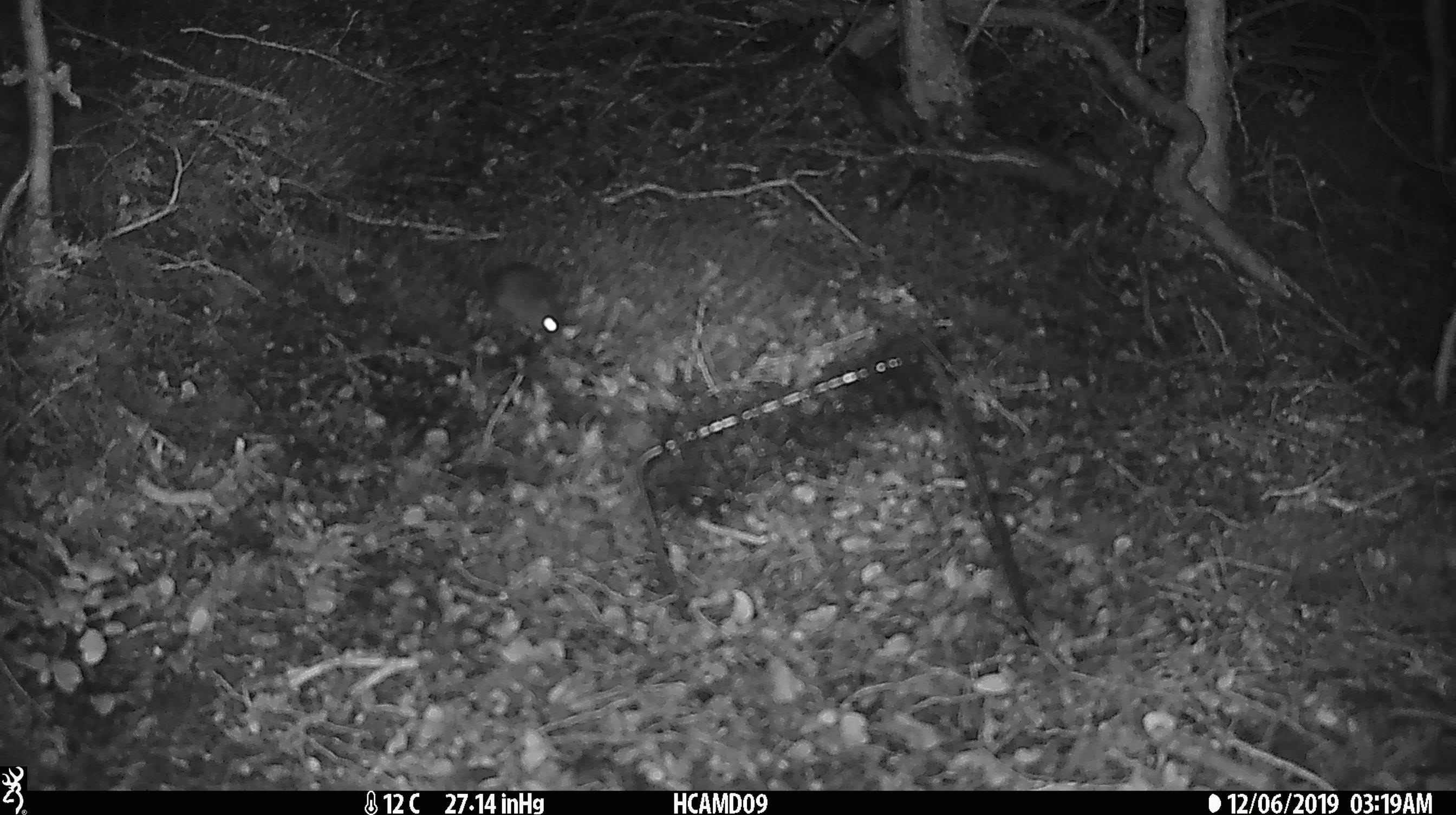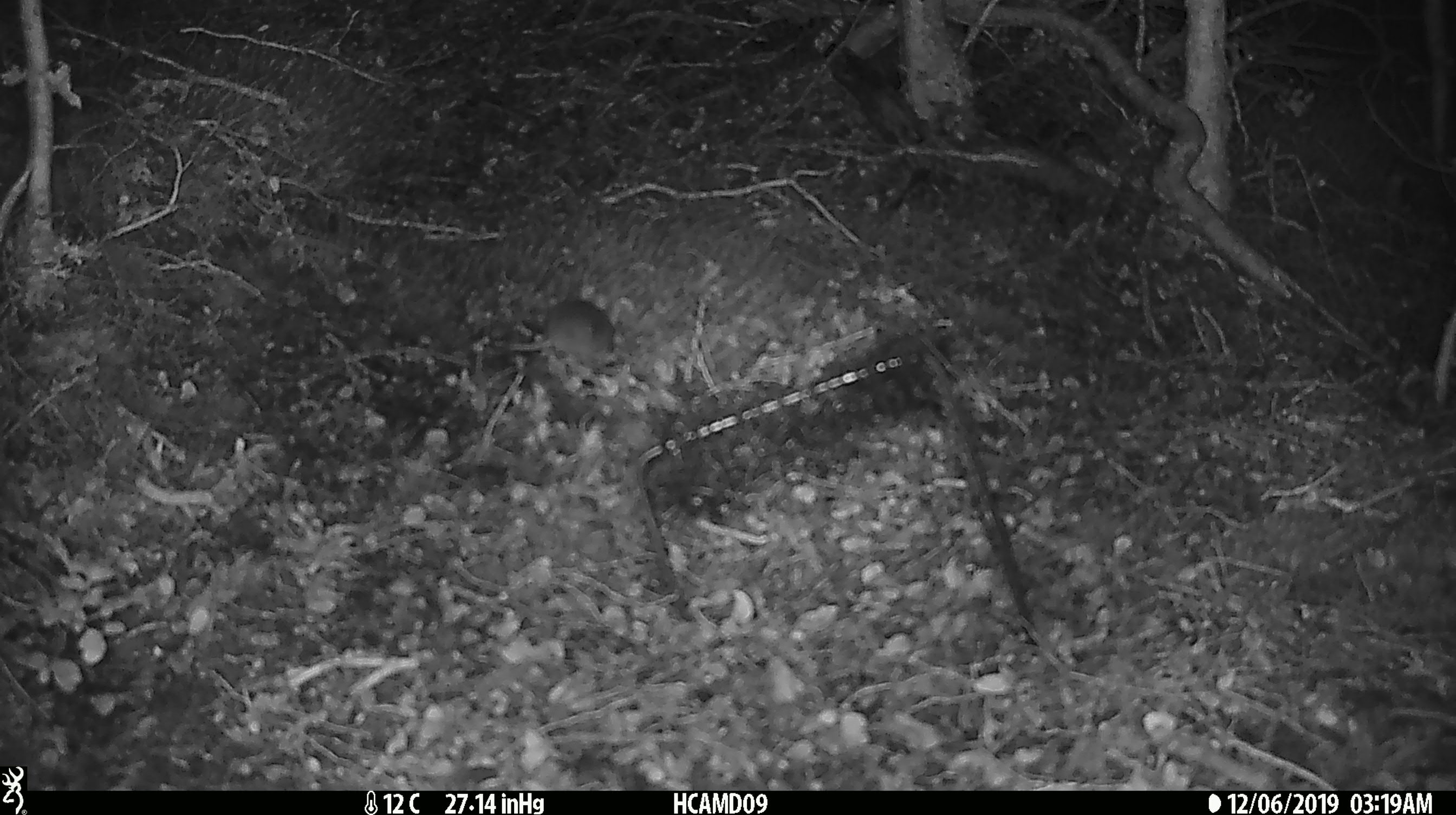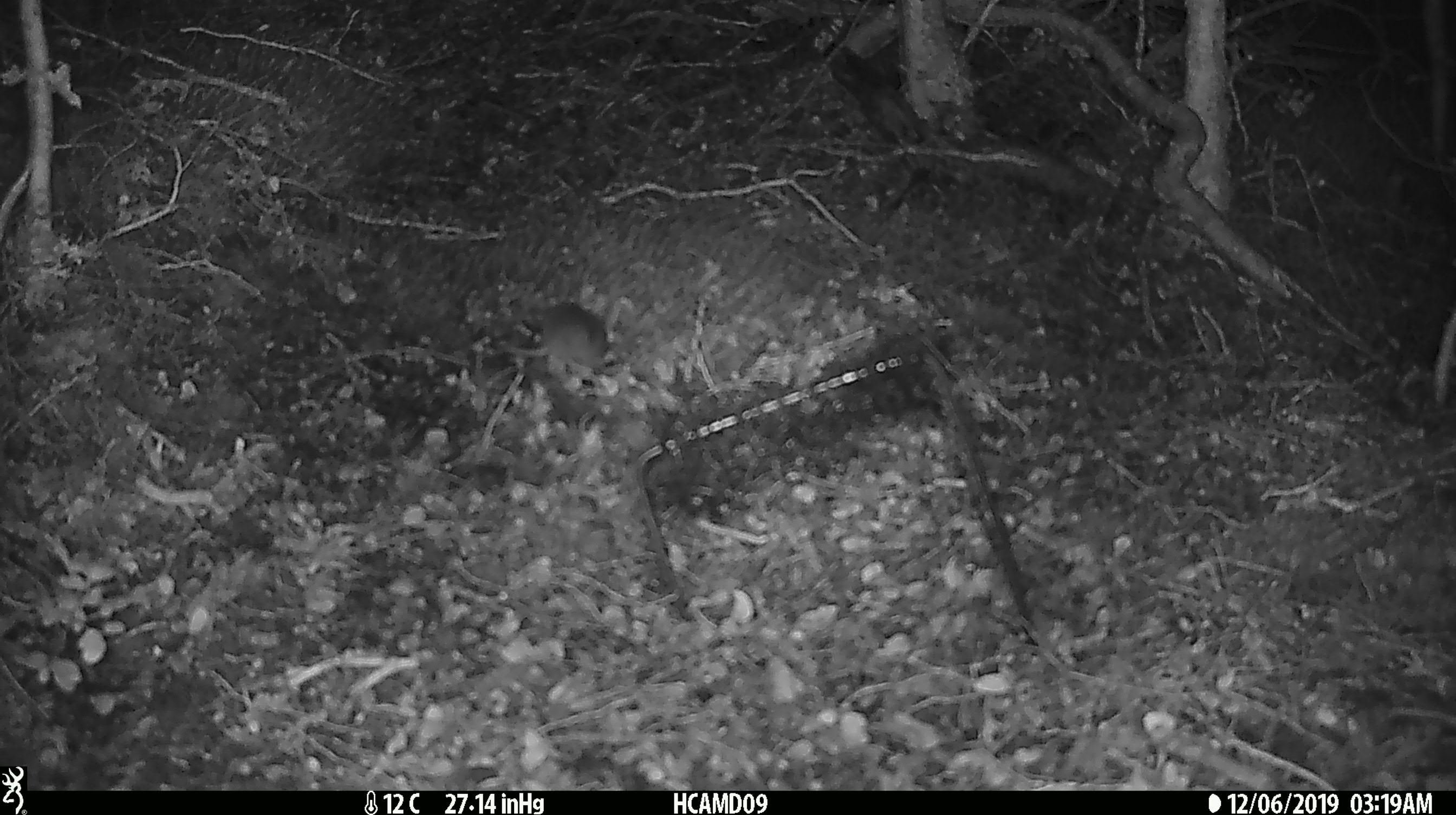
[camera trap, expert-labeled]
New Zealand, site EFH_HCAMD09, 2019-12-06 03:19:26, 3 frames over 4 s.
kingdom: Animalia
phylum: Chordata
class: Mammalia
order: Rodentia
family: Muridae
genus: Mus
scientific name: Mus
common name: mouse